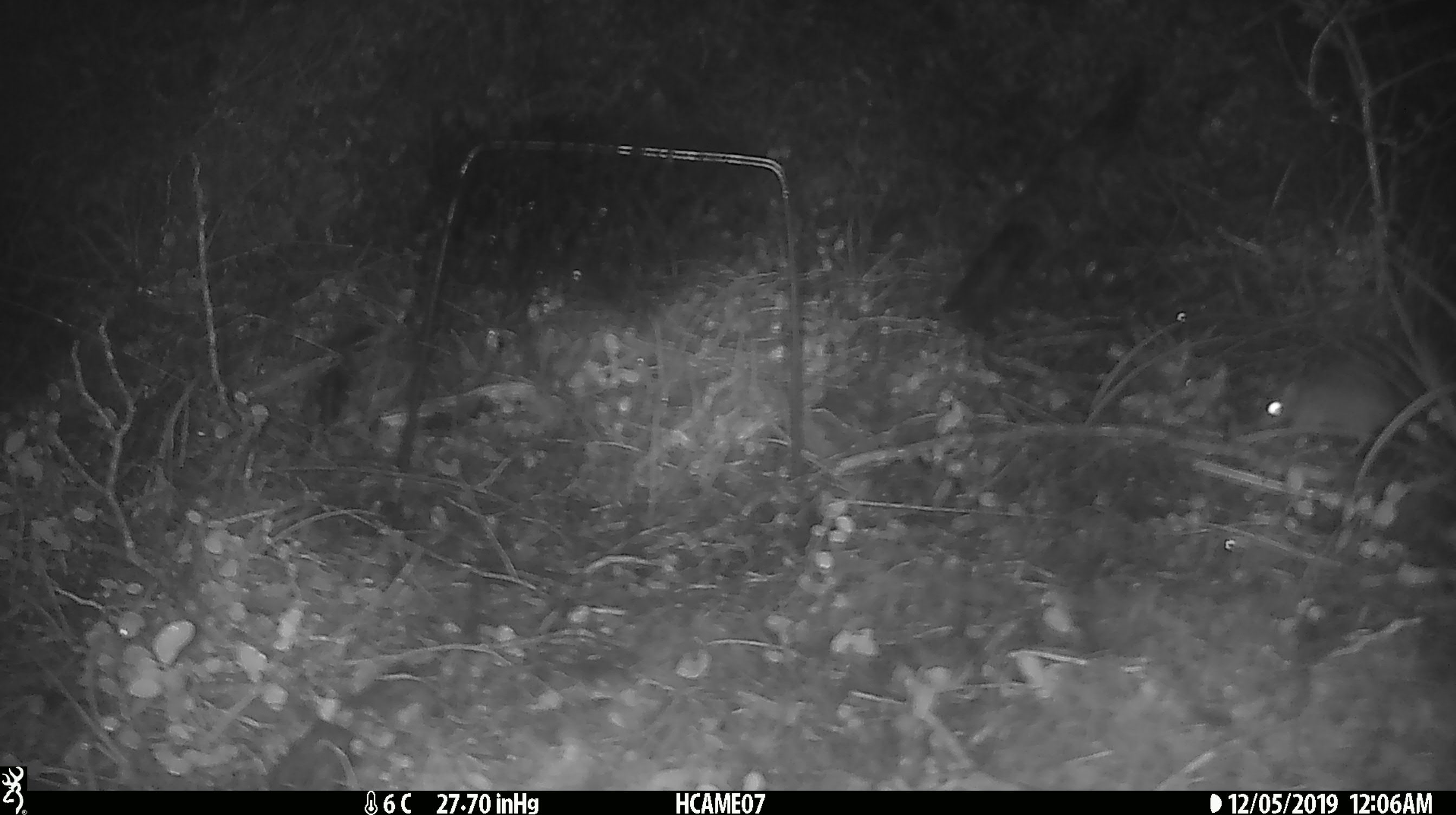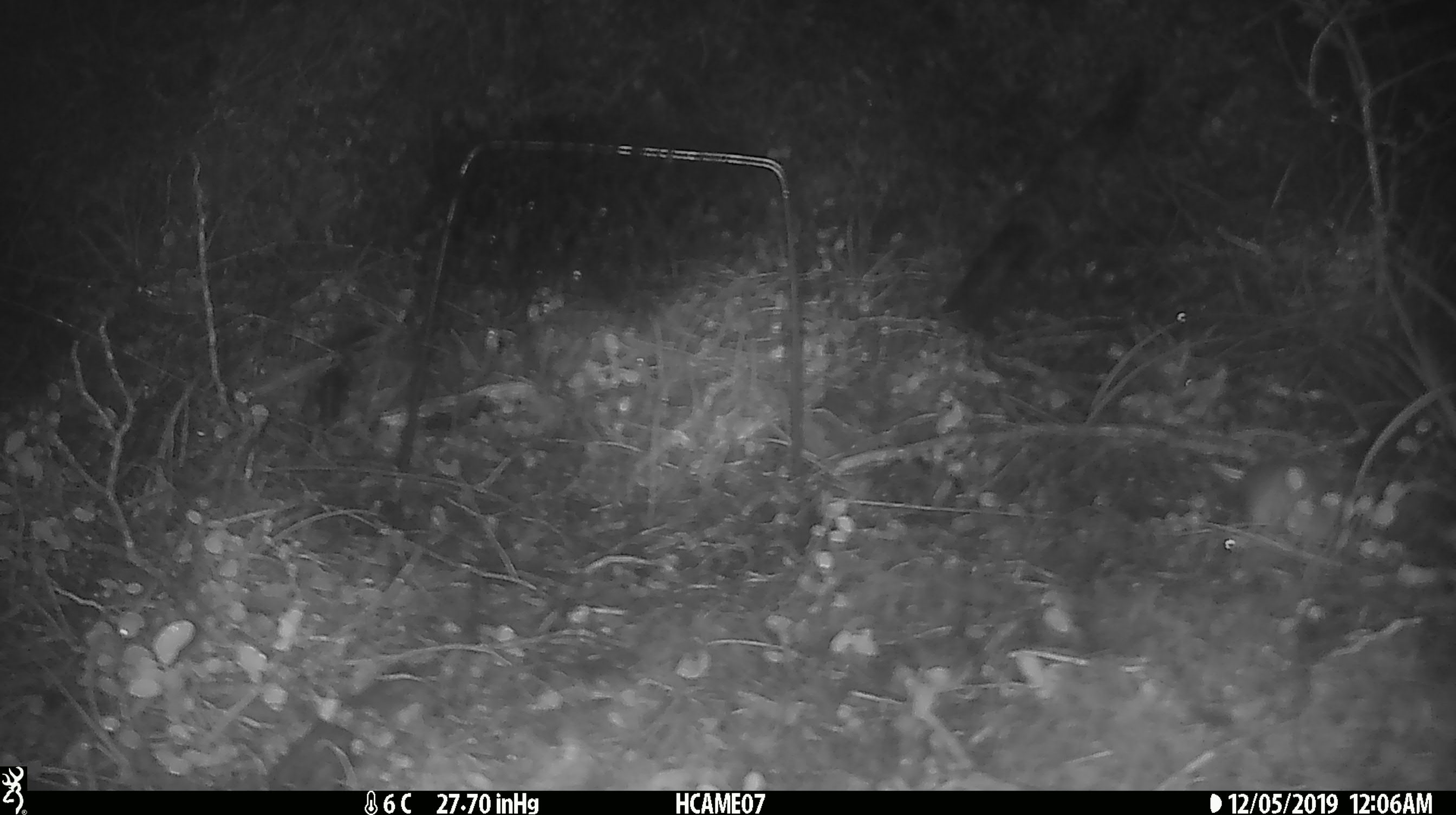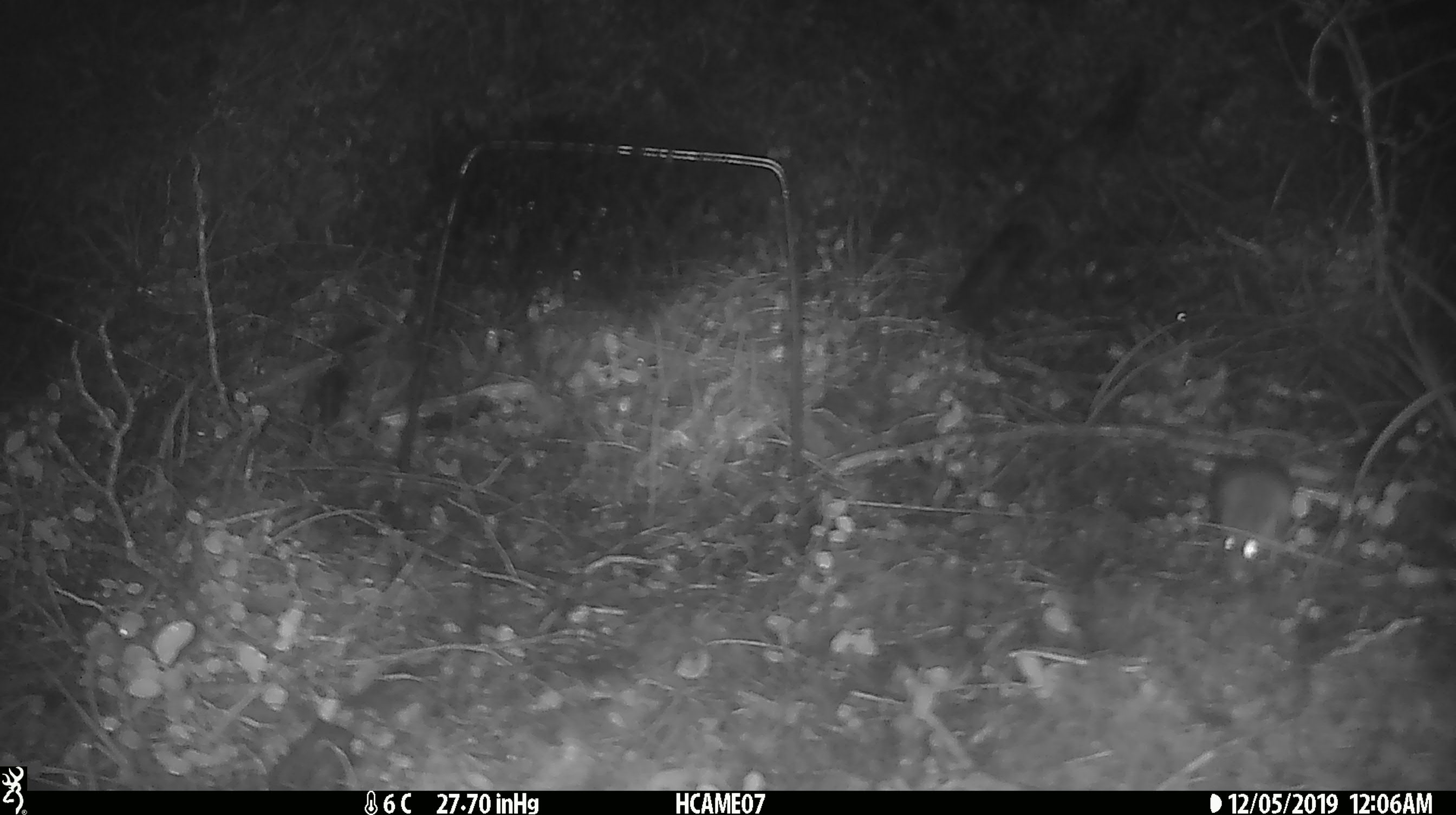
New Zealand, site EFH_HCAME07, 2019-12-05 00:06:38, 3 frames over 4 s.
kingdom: Animalia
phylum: Chordata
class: Mammalia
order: Rodentia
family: Muridae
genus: Mus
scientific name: Mus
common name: mouse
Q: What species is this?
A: Mouse (Mus).